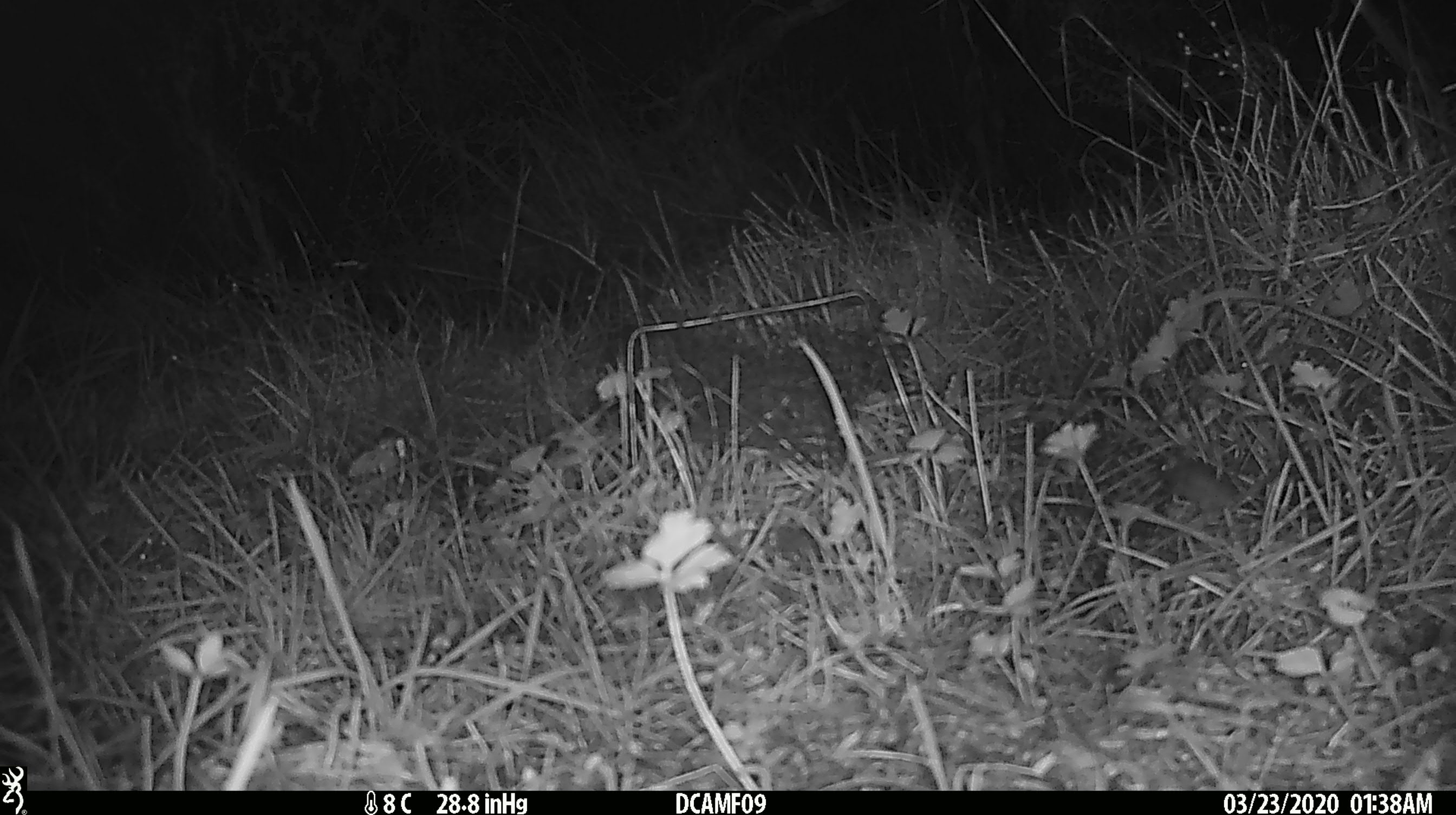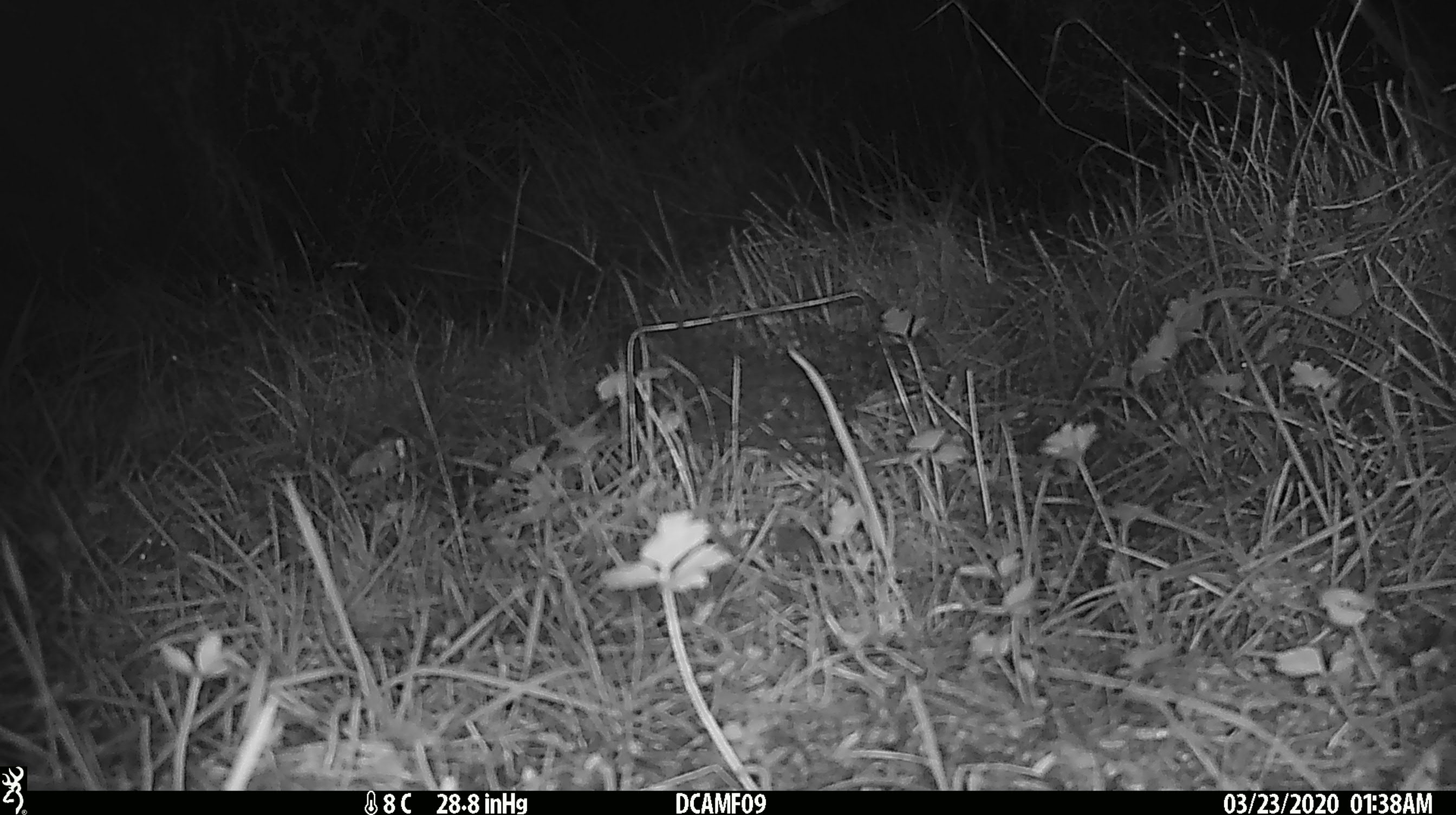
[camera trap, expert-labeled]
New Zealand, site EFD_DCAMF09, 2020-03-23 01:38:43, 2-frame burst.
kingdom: Animalia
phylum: Chordata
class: Mammalia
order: Rodentia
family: Muridae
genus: Mus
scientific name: Mus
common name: mouse